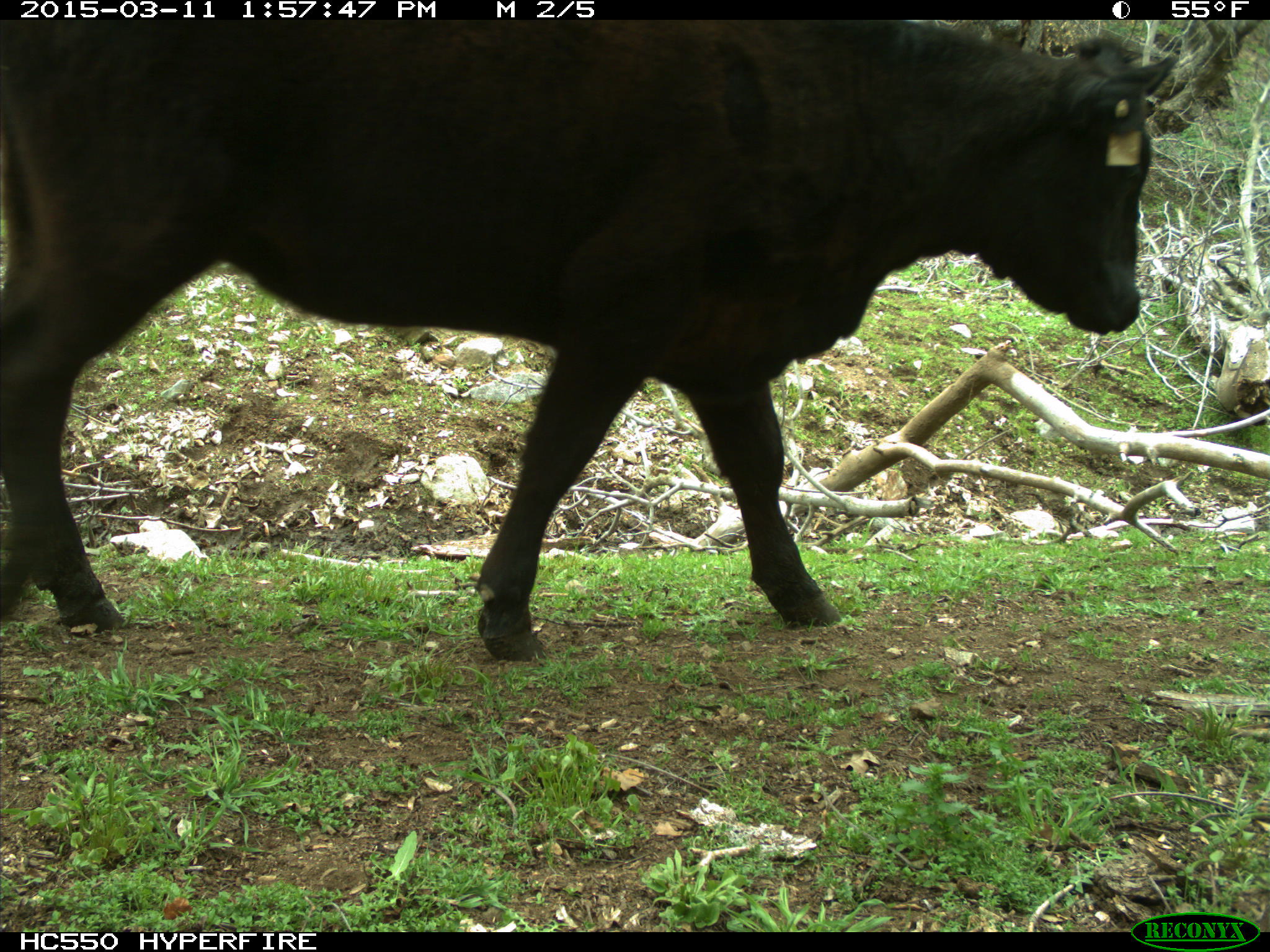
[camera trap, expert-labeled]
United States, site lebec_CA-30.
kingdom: Animalia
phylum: Chordata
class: Mammalia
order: Artiodactyla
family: Bovidae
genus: Bos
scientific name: Bos taurus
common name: domestic cow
Bos taurus (domestic cow).